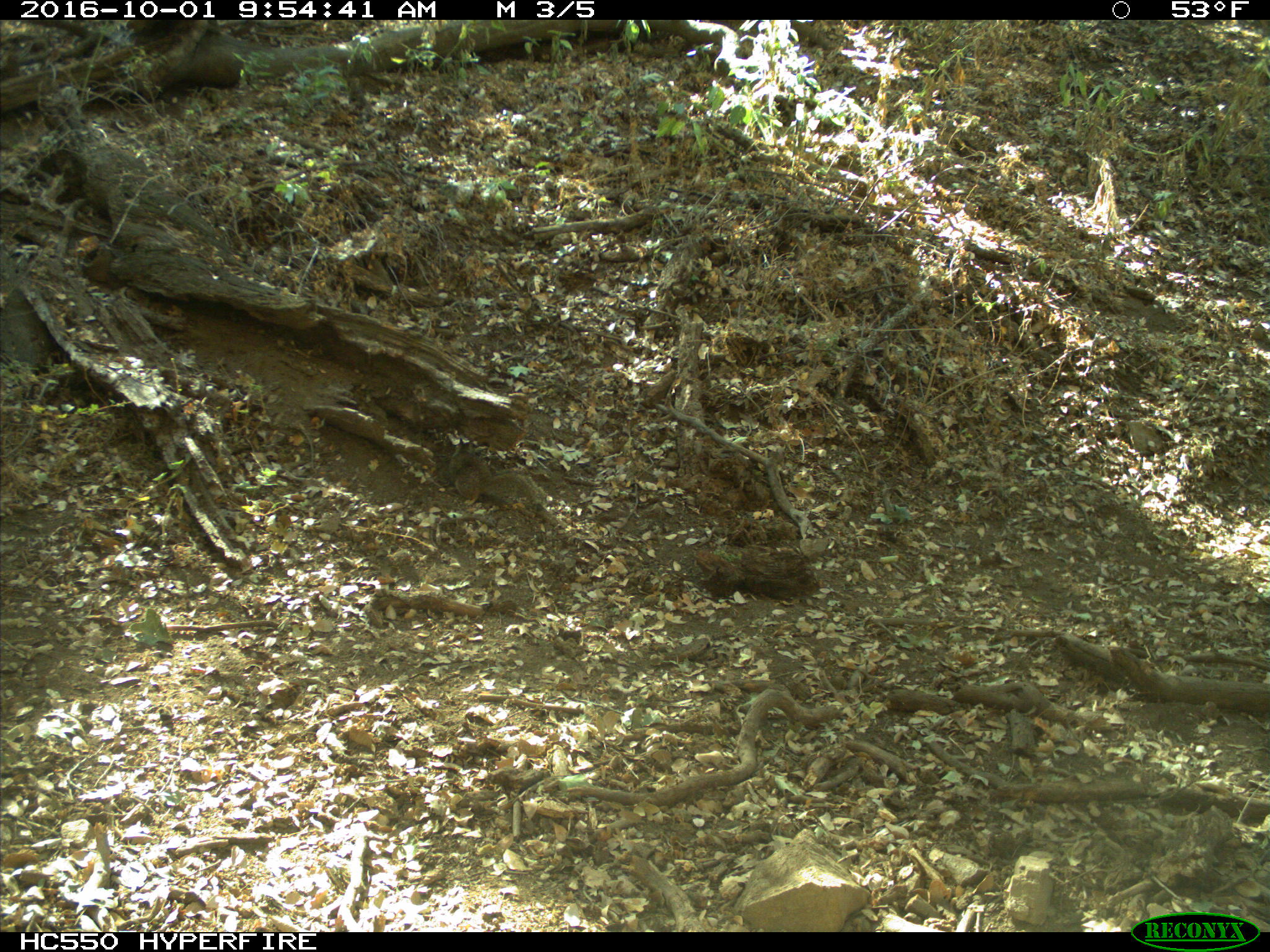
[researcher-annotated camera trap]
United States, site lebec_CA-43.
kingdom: Animalia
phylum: Chordata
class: Mammalia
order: Rodentia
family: Sciuridae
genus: Otospermophilus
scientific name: Otospermophilus beecheyi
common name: california ground squirrel